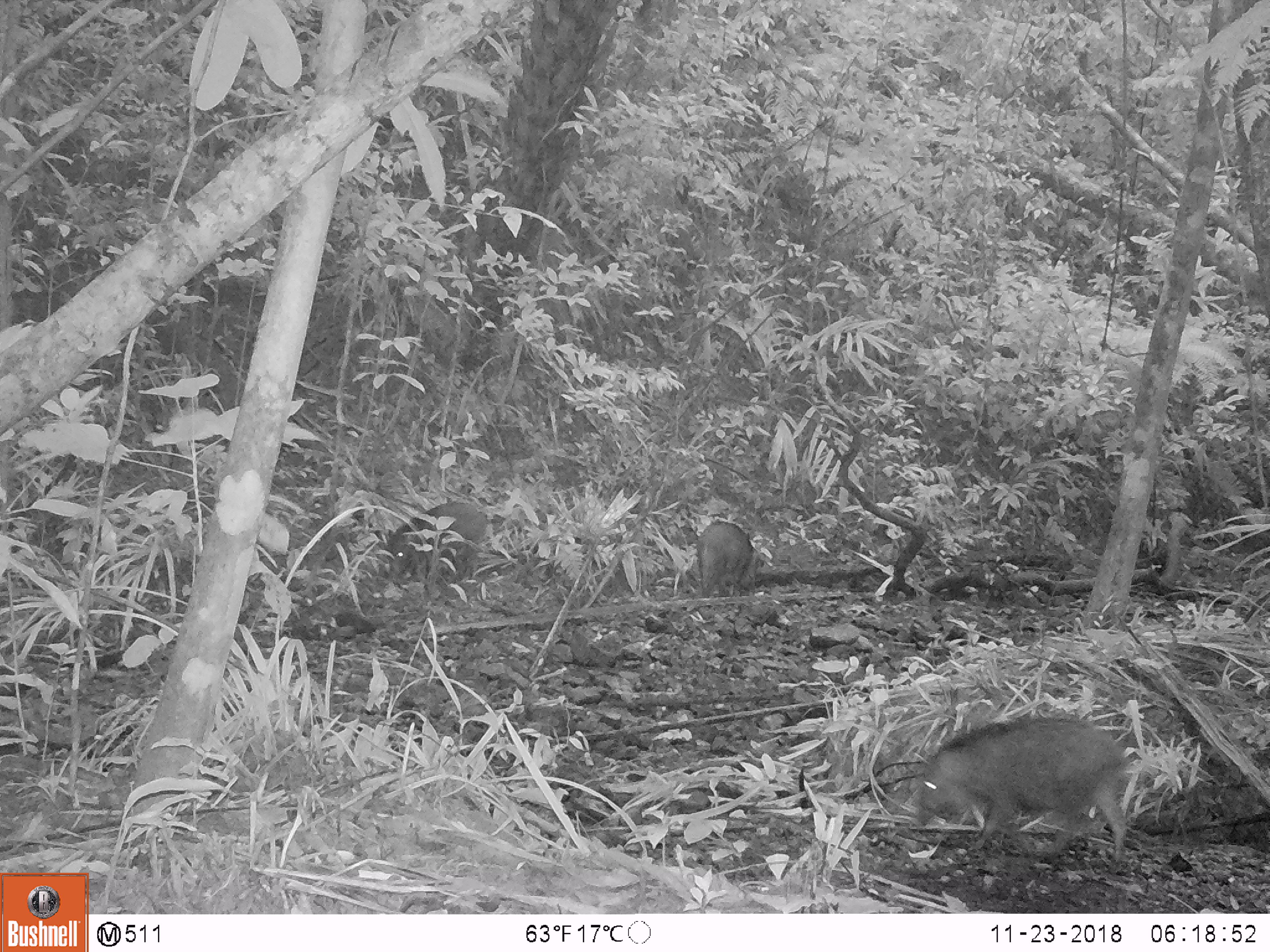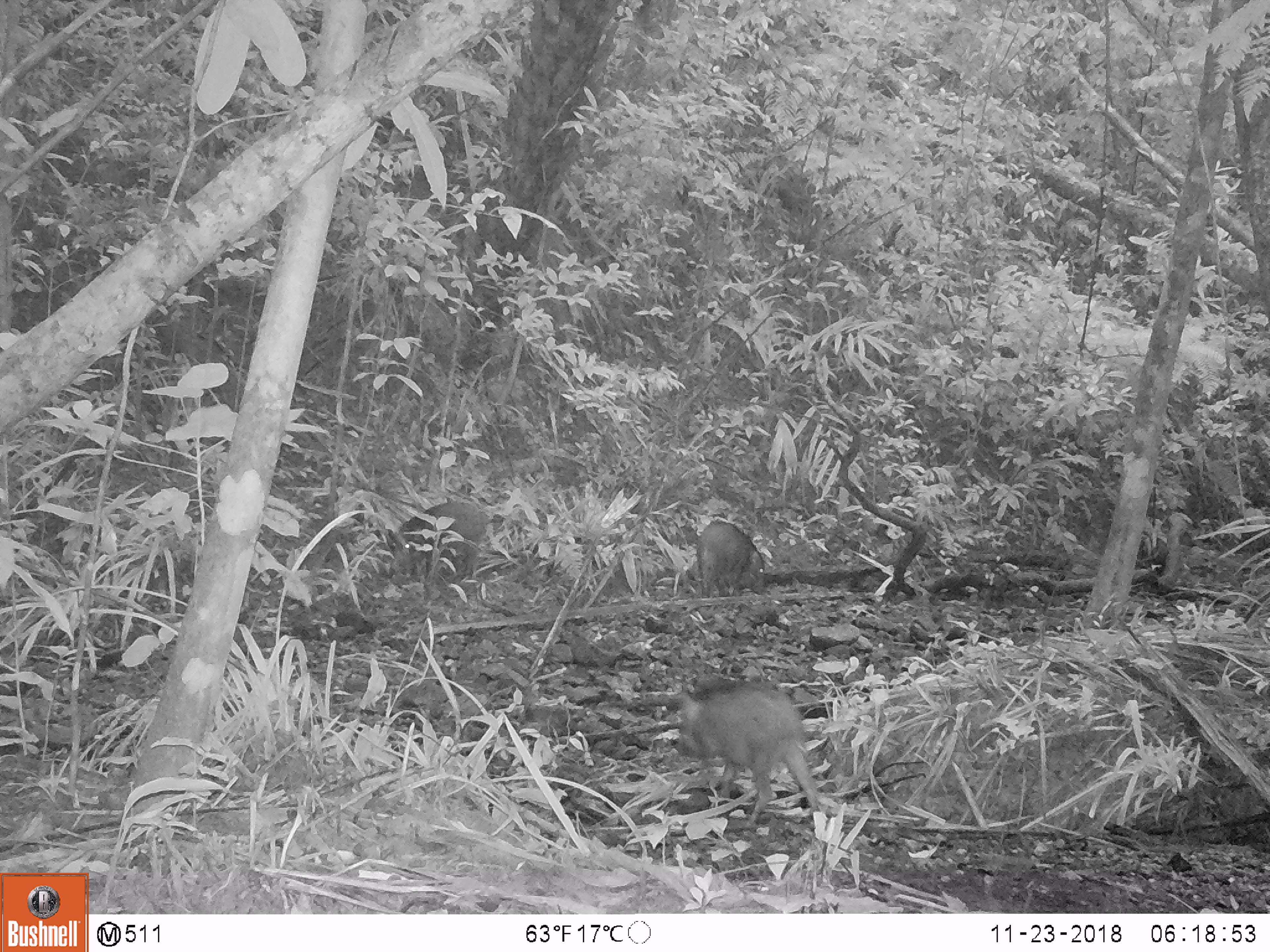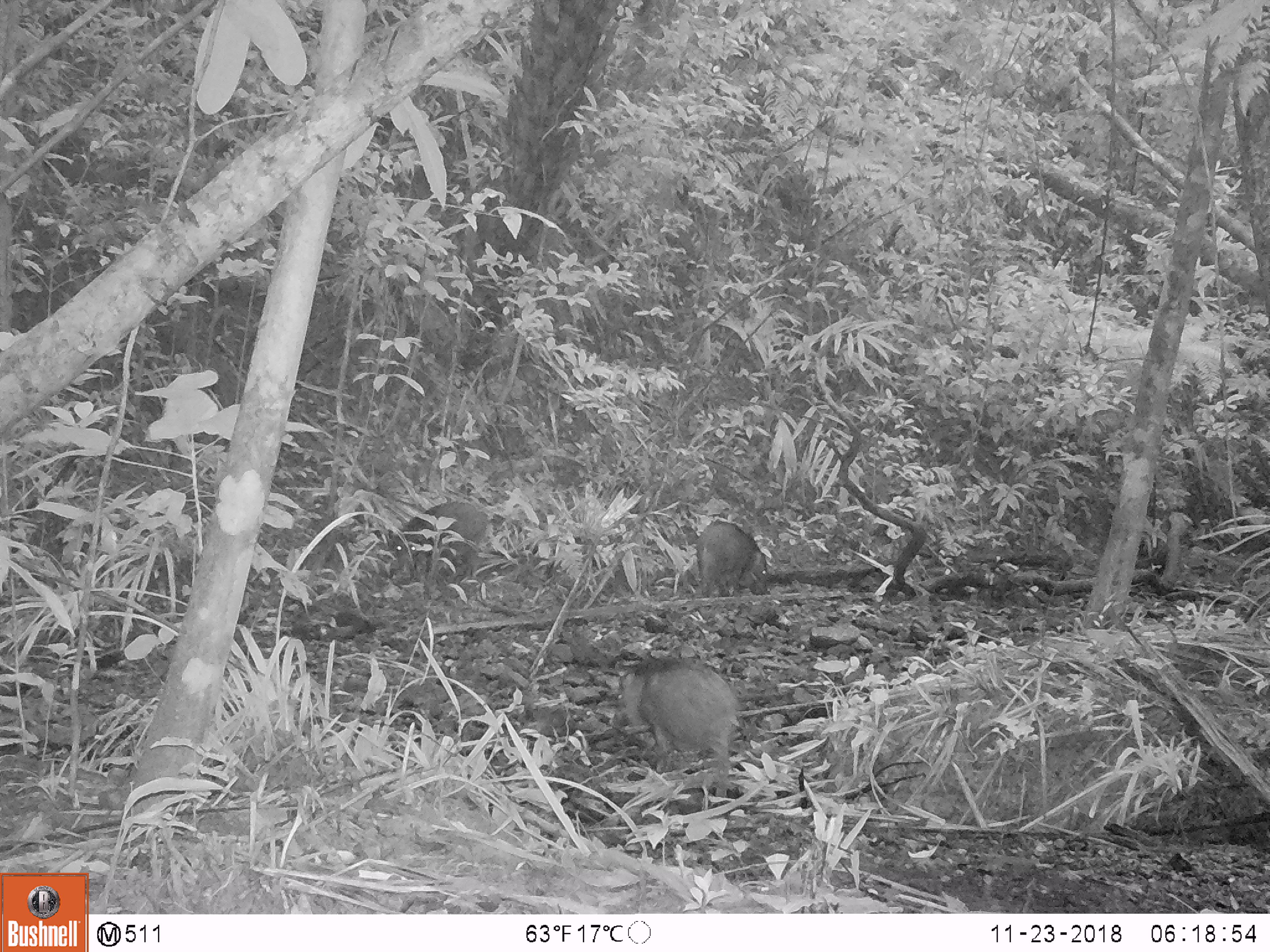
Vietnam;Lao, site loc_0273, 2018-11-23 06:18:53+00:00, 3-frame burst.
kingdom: Animalia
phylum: Chordata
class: Mammalia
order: Artiodactyla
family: Suidae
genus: Sus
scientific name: Sus scrofa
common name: eurasian wild pig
Eurasian wild pig (Sus scrofa). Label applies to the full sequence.